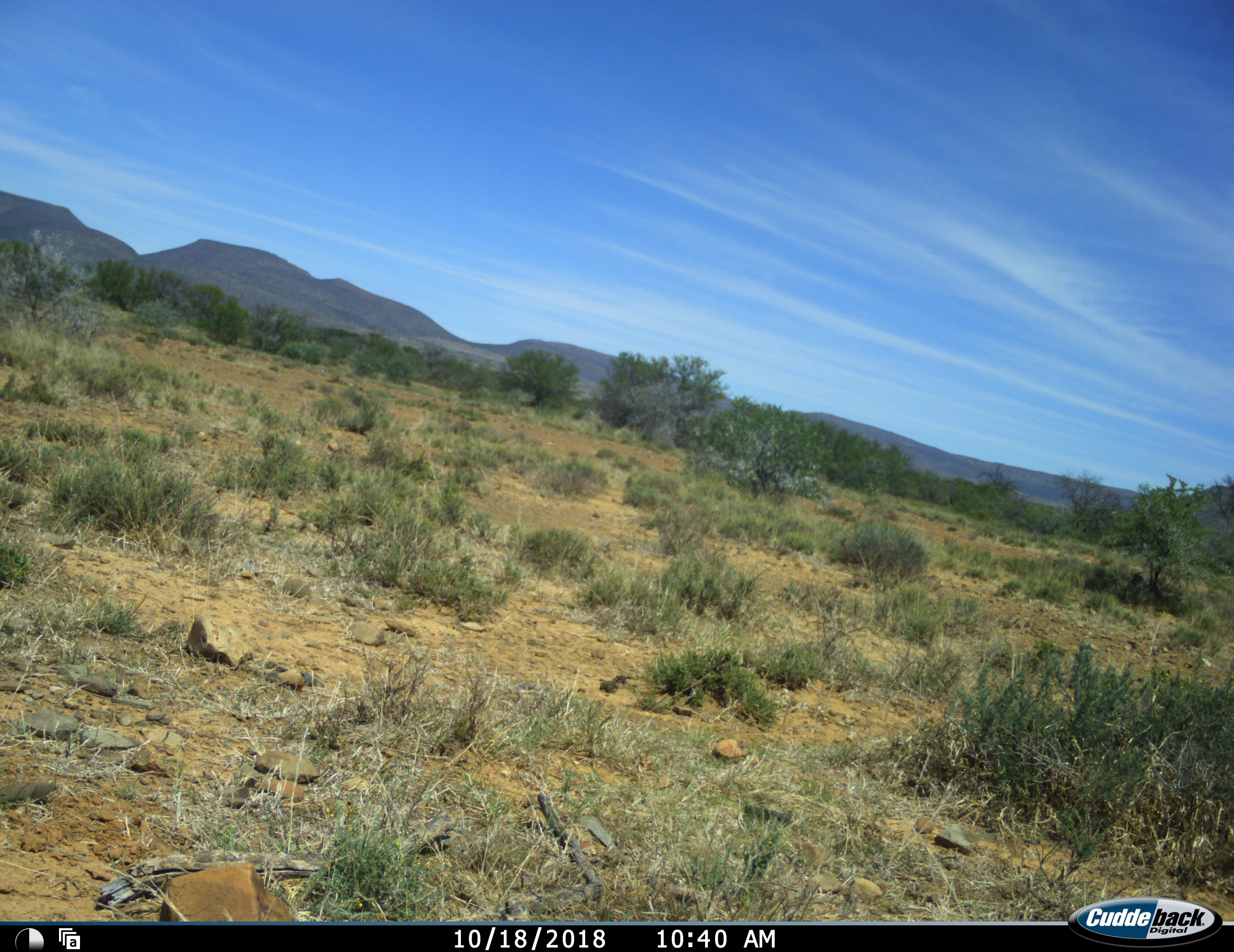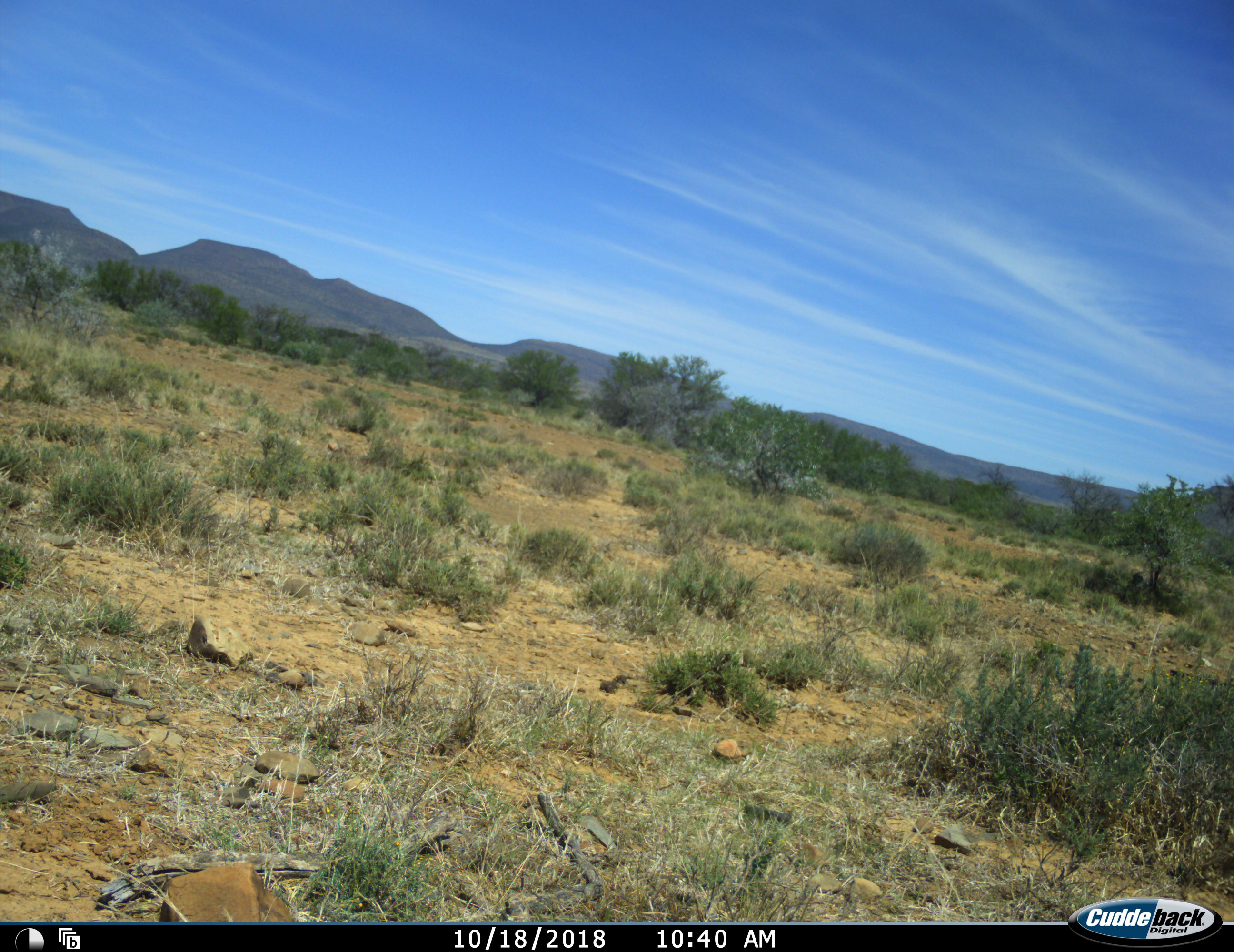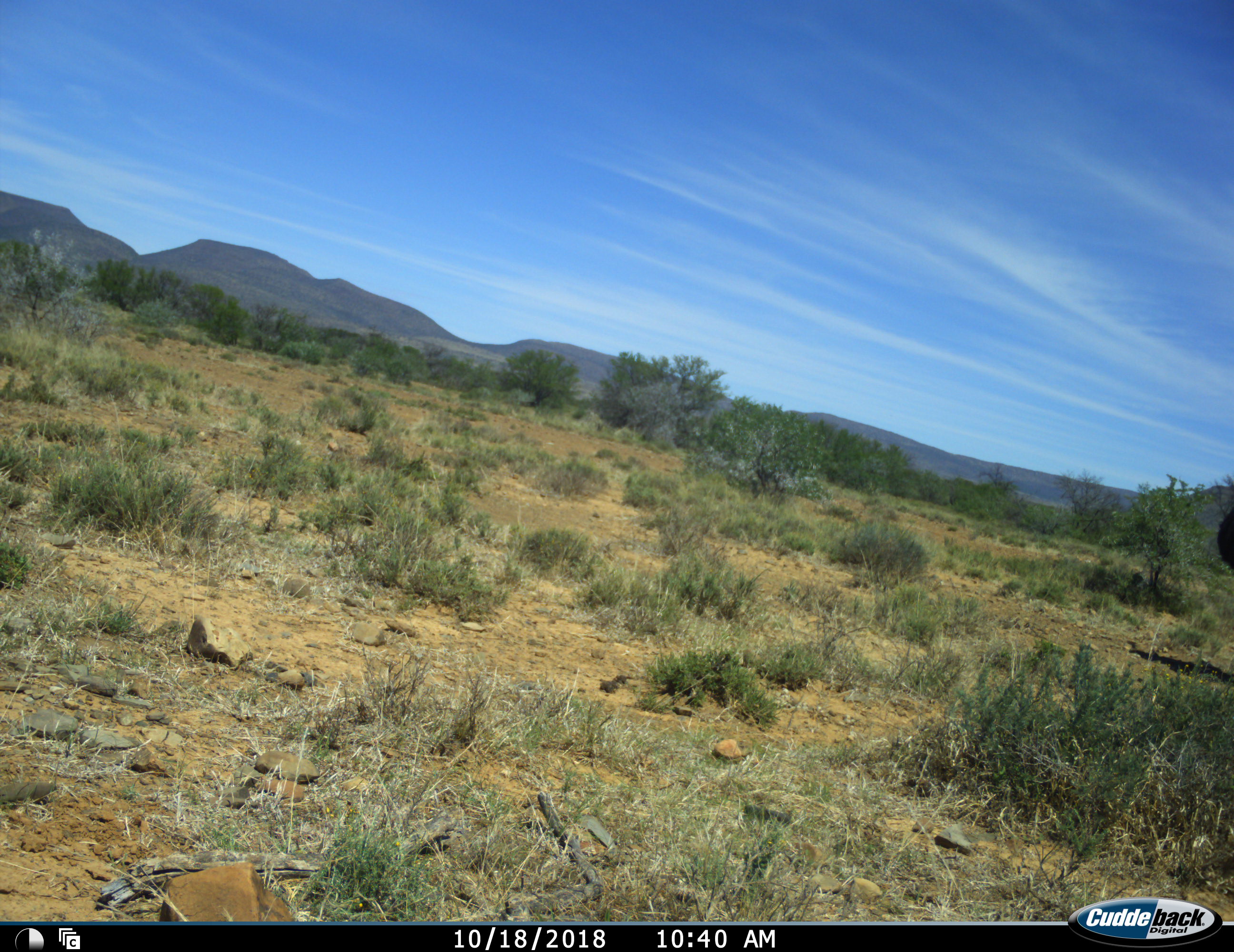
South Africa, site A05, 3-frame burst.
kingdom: Animalia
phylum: Chordata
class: Mammalia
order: Artiodactyla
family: Bovidae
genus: Syncerus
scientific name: Syncerus caffer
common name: cape buffalo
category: buffalo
Buffalo (cape buffalo) (Syncerus caffer), count 1. Behavior (volunteer vote fractions): standing 0%, resting 0%, moving 100%, interacting 0%. Young present (vote fraction): 0%. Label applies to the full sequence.